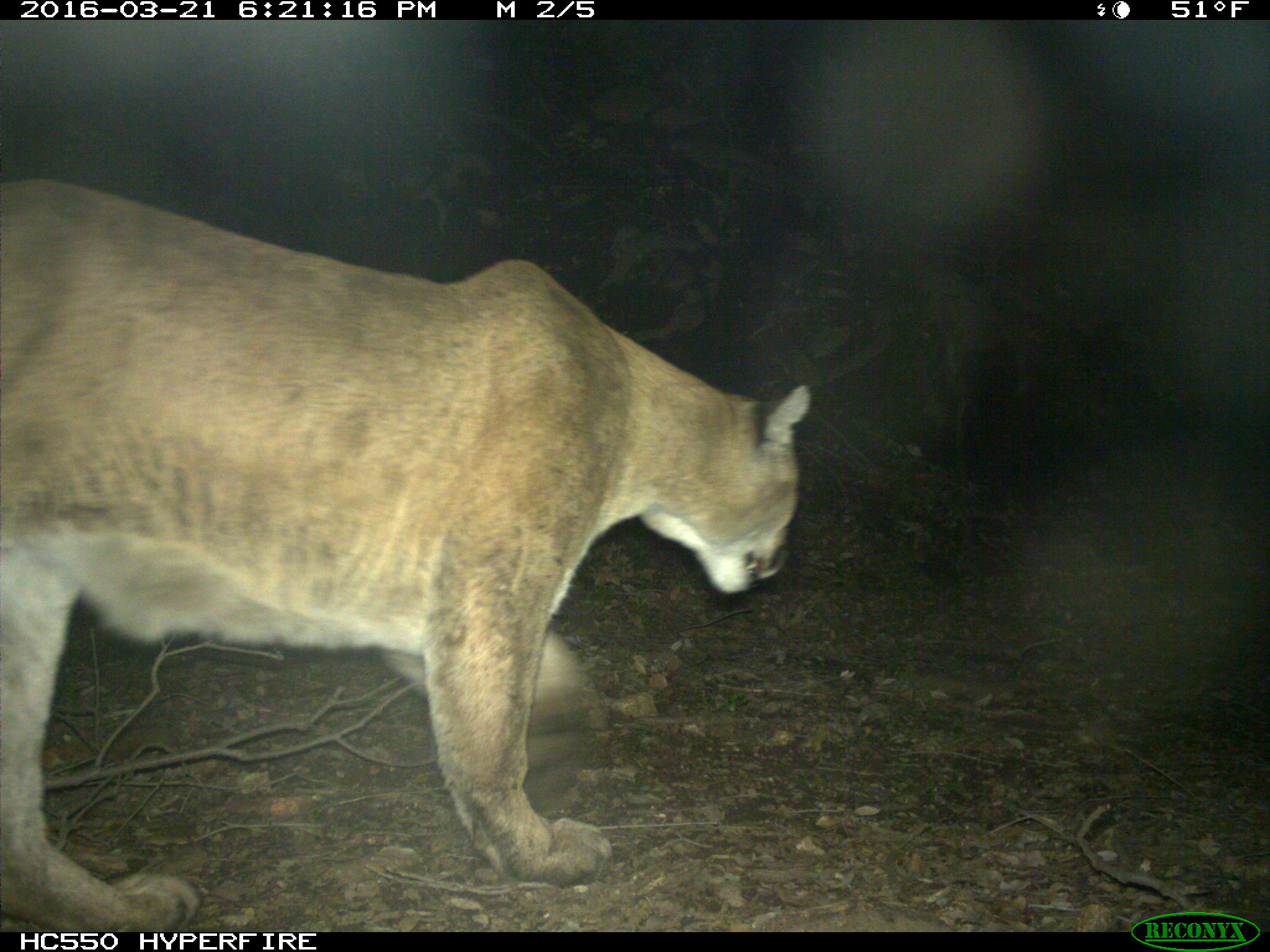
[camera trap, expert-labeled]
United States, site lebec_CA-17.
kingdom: Animalia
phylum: Chordata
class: Mammalia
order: Carnivora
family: Felidae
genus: Puma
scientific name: Puma concolor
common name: mountain lion